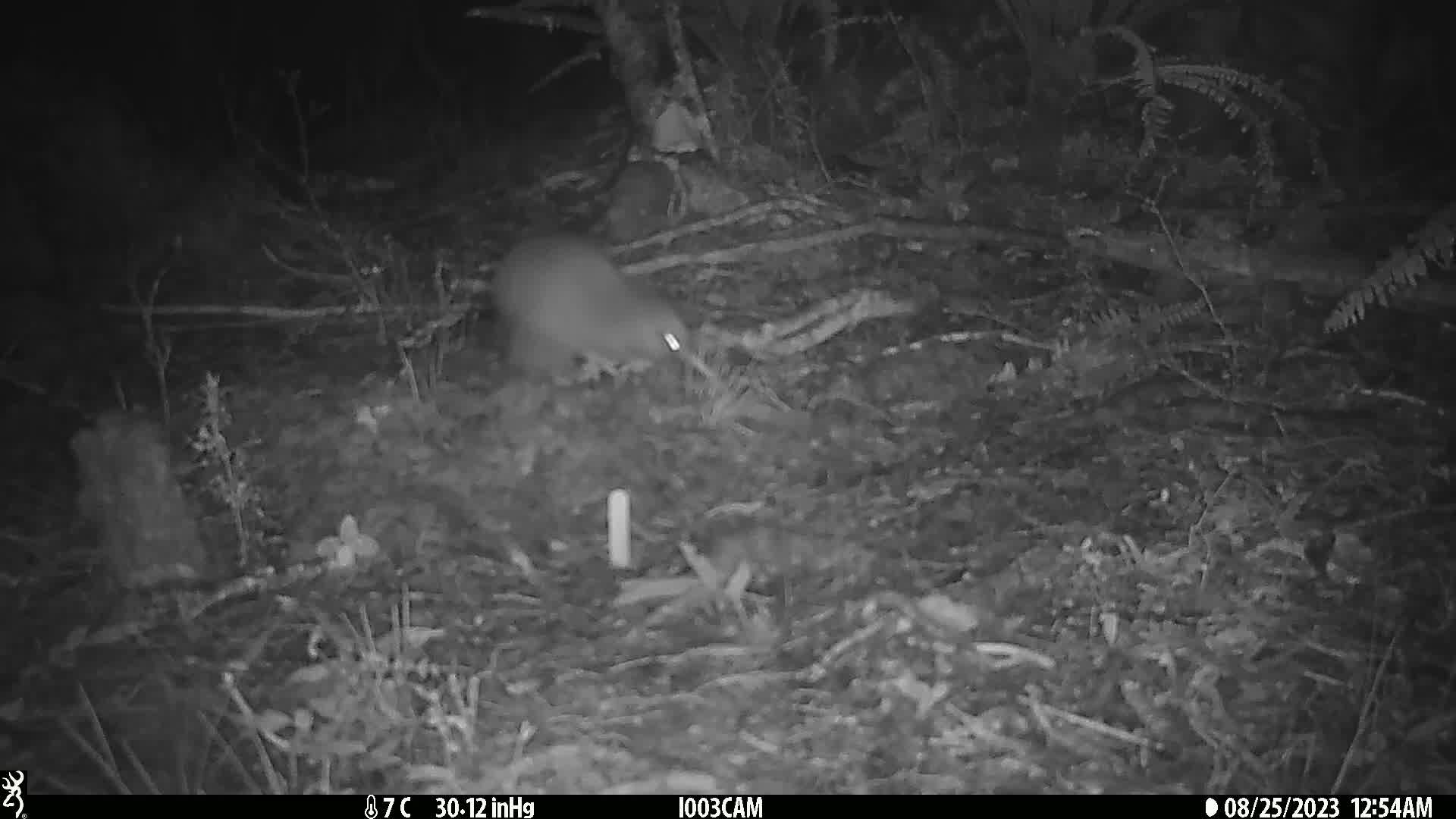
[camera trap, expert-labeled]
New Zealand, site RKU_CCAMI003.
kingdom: Animalia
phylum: Chordata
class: Aves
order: Apterygiformes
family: Apterygidae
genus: Apteryx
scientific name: Apteryx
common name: kiwi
Kiwi (Apteryx).